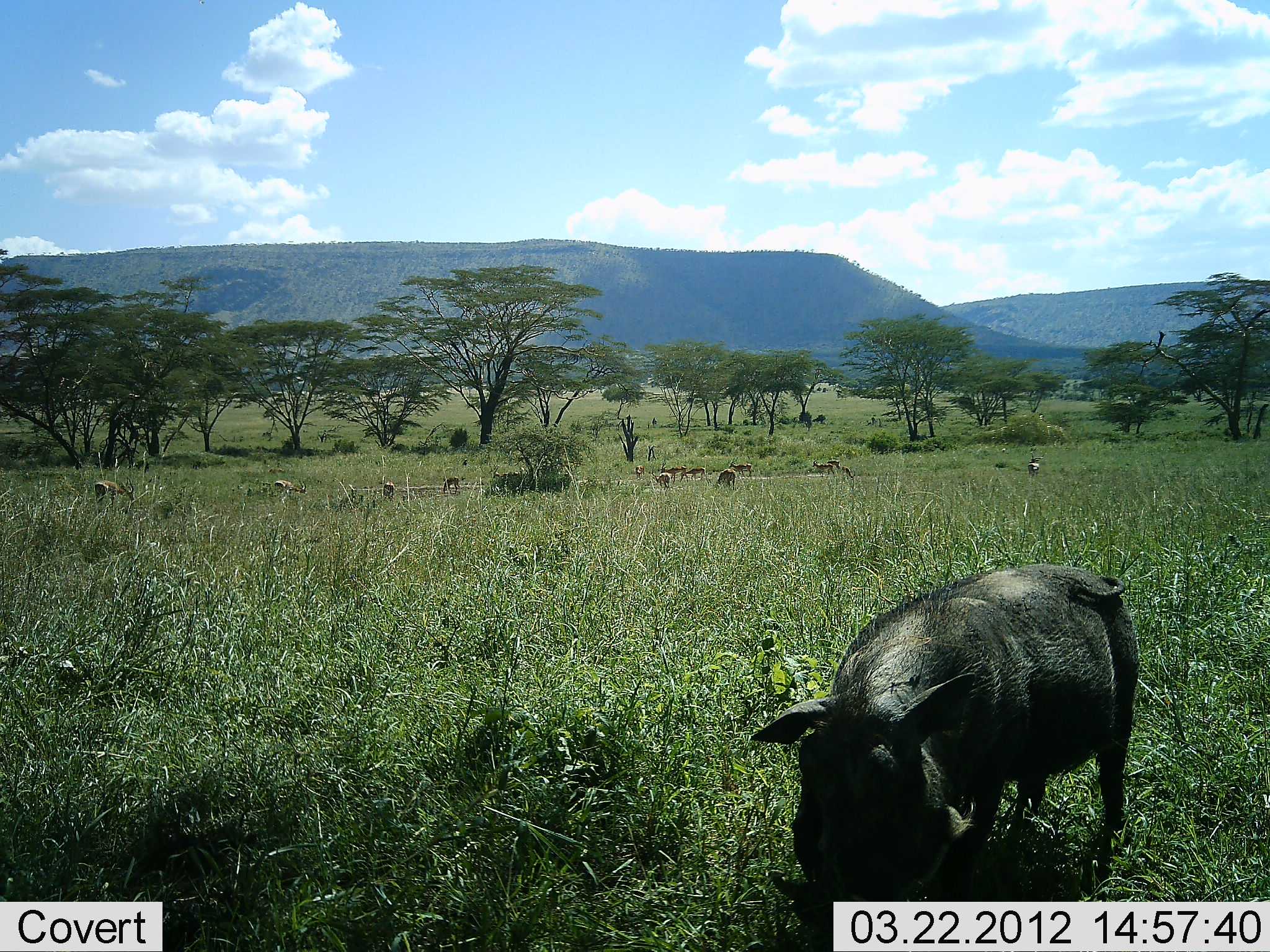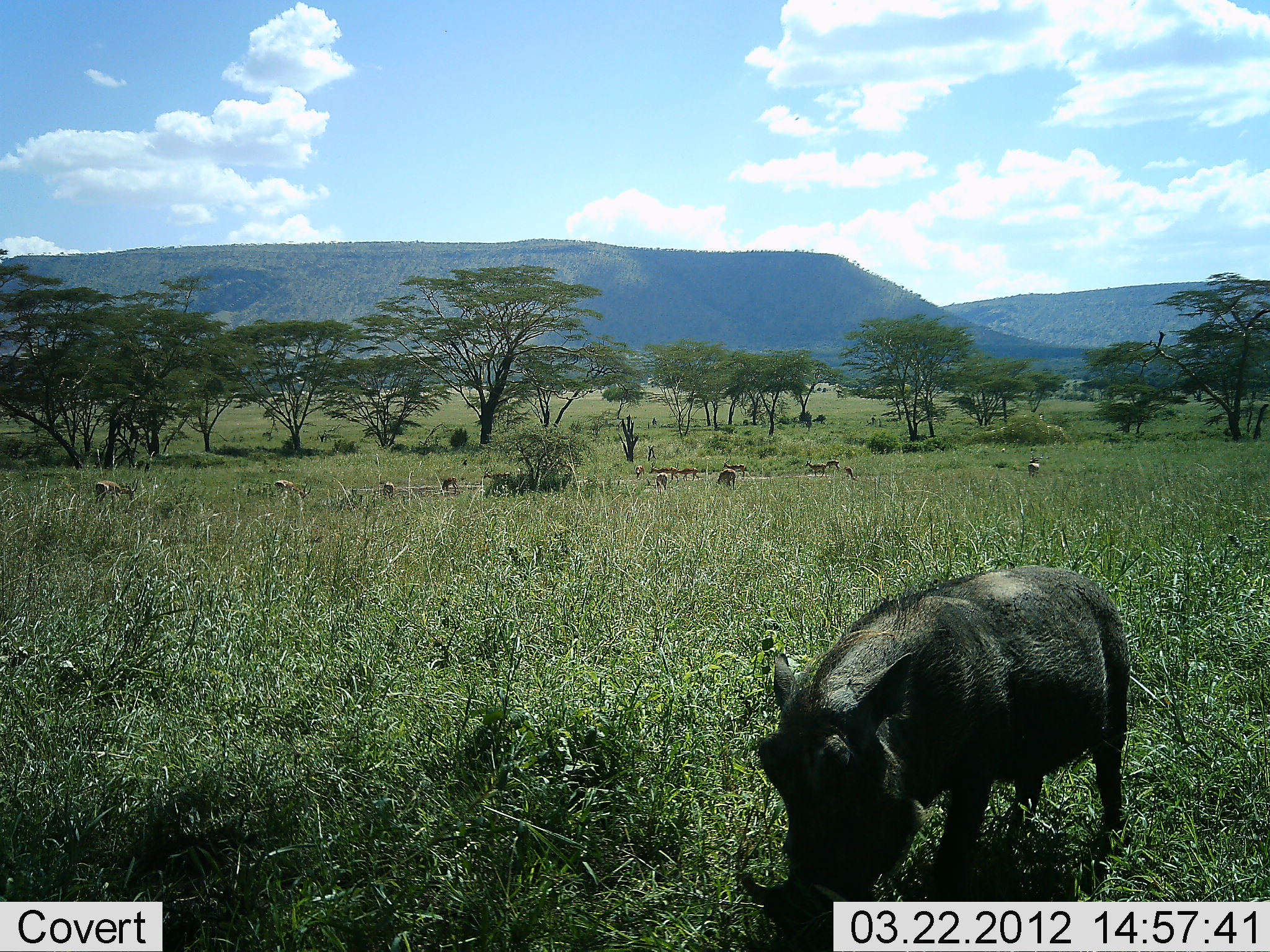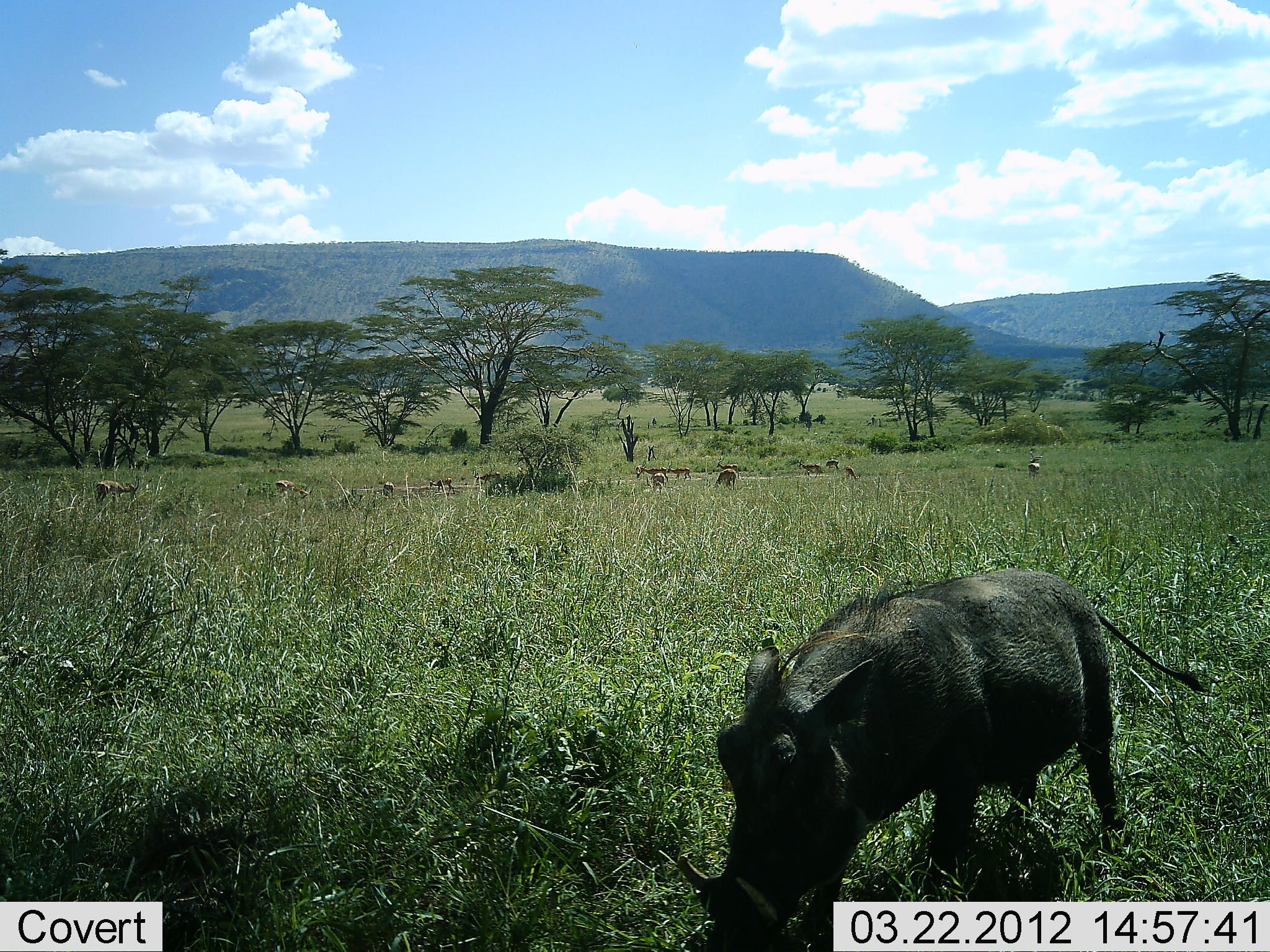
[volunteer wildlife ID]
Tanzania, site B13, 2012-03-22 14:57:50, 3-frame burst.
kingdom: Animalia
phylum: Chordata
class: Mammalia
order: Artiodactyla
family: Bovidae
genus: Aepyceros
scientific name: Aepyceros melampus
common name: impala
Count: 11-50.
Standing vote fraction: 67%.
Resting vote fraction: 0%.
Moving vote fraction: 67%.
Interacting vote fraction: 0%.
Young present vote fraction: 0%.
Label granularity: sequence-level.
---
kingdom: Animalia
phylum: Chordata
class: Mammalia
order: Artiodactyla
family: Suidae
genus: Phacochoerus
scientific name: Phacochoerus africanus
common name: warthog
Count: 1.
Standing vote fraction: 38%.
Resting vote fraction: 0%.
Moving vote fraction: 5%.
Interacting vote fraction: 0%.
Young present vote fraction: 0%.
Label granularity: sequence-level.